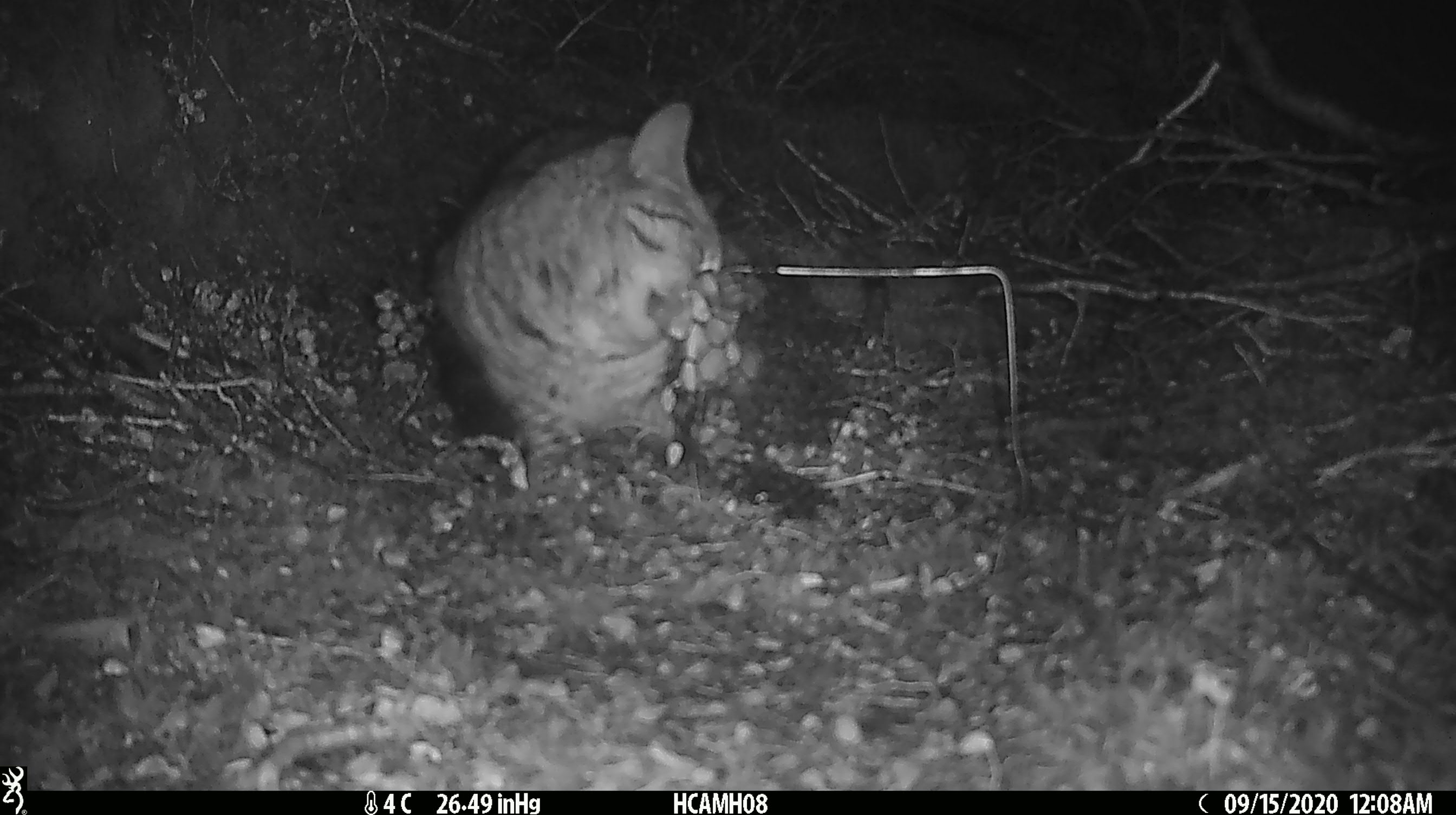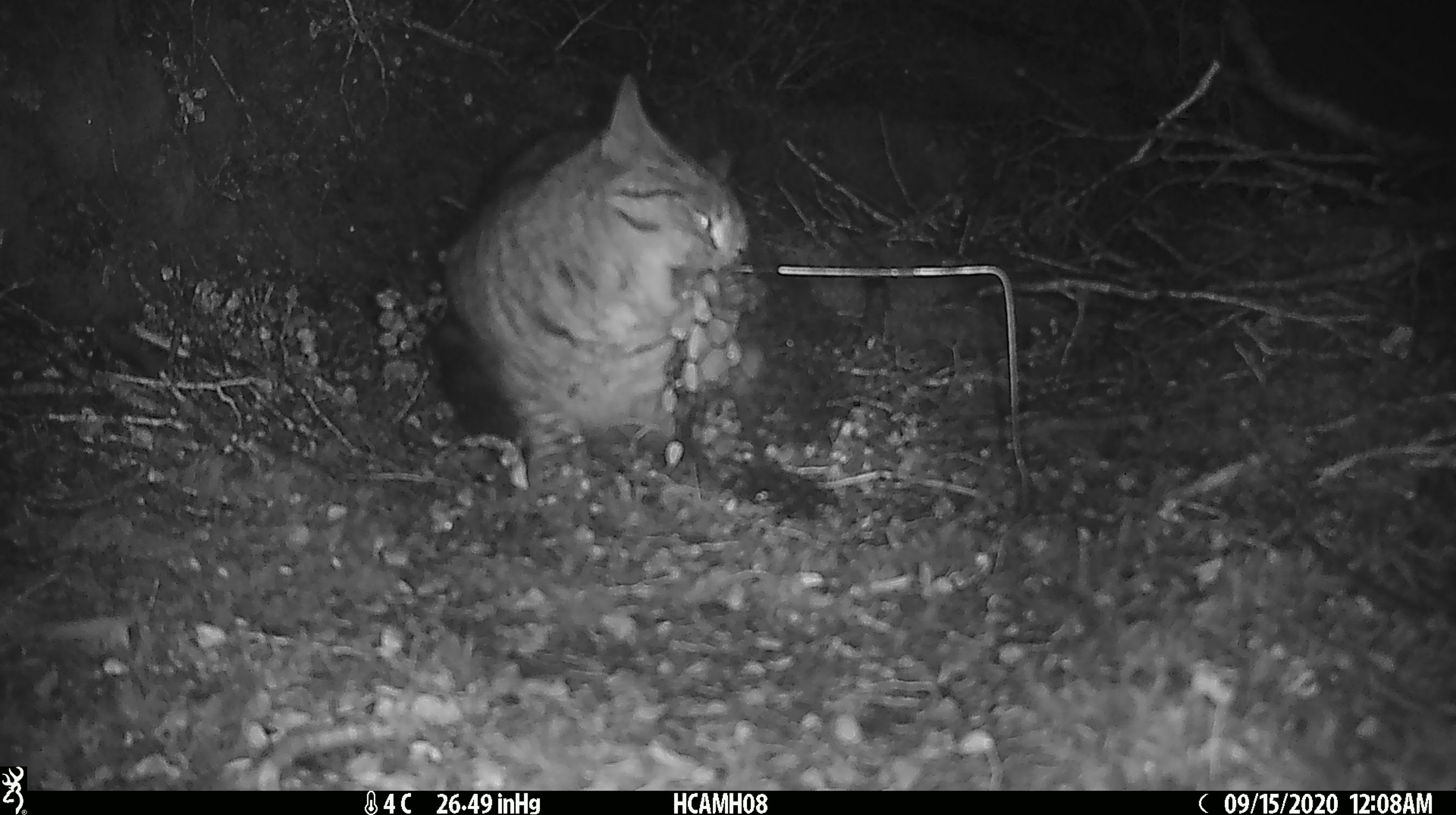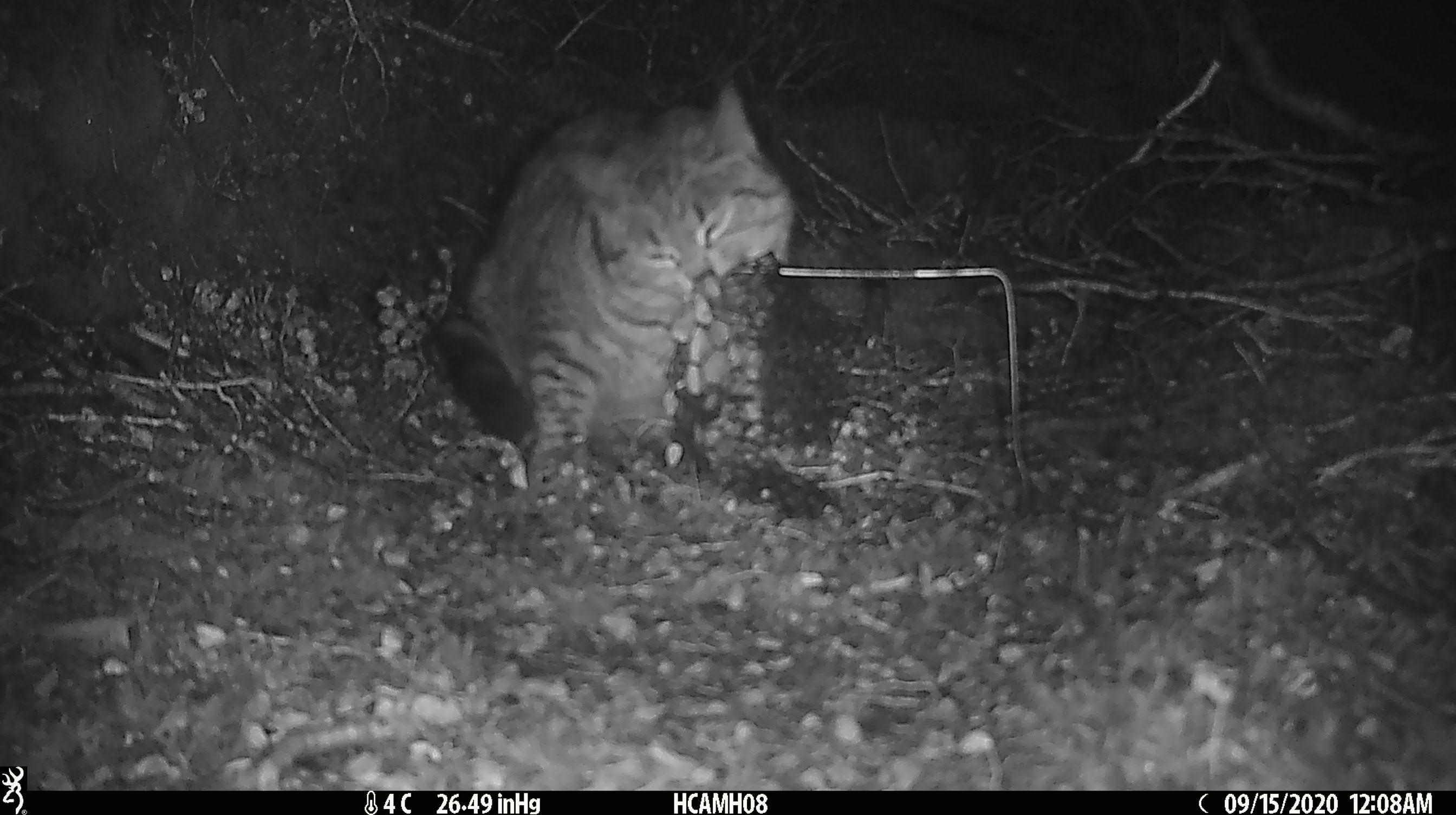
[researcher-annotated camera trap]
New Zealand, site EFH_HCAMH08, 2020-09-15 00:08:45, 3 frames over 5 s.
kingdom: Animalia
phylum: Chordata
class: Mammalia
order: Carnivora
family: Felidae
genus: Felis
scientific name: Felis catus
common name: domestic cat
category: cat